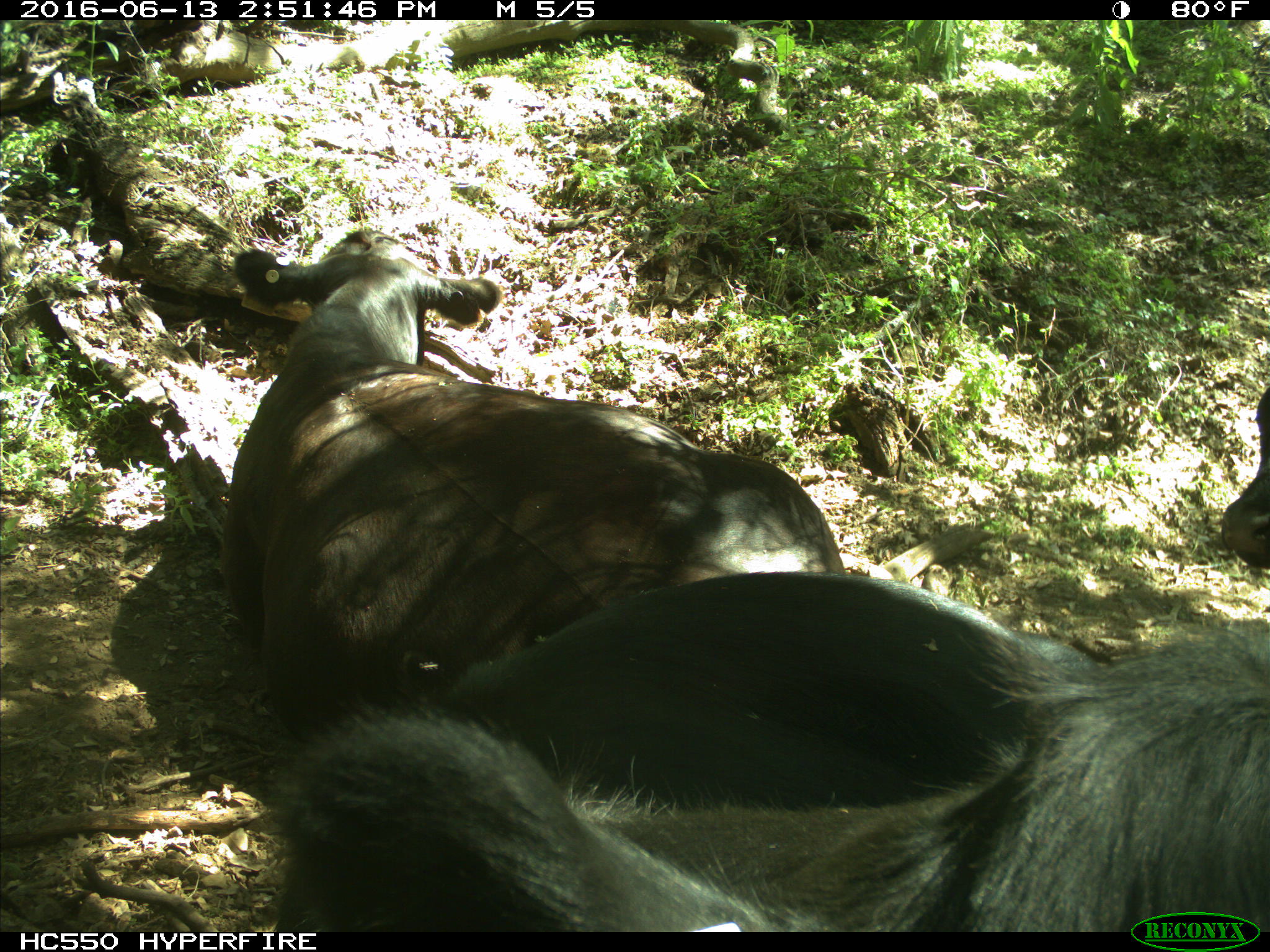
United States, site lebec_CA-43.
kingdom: Animalia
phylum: Chordata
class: Mammalia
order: Artiodactyla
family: Bovidae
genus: Bos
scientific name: Bos taurus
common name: domestic cow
Bos taurus (domestic cow).